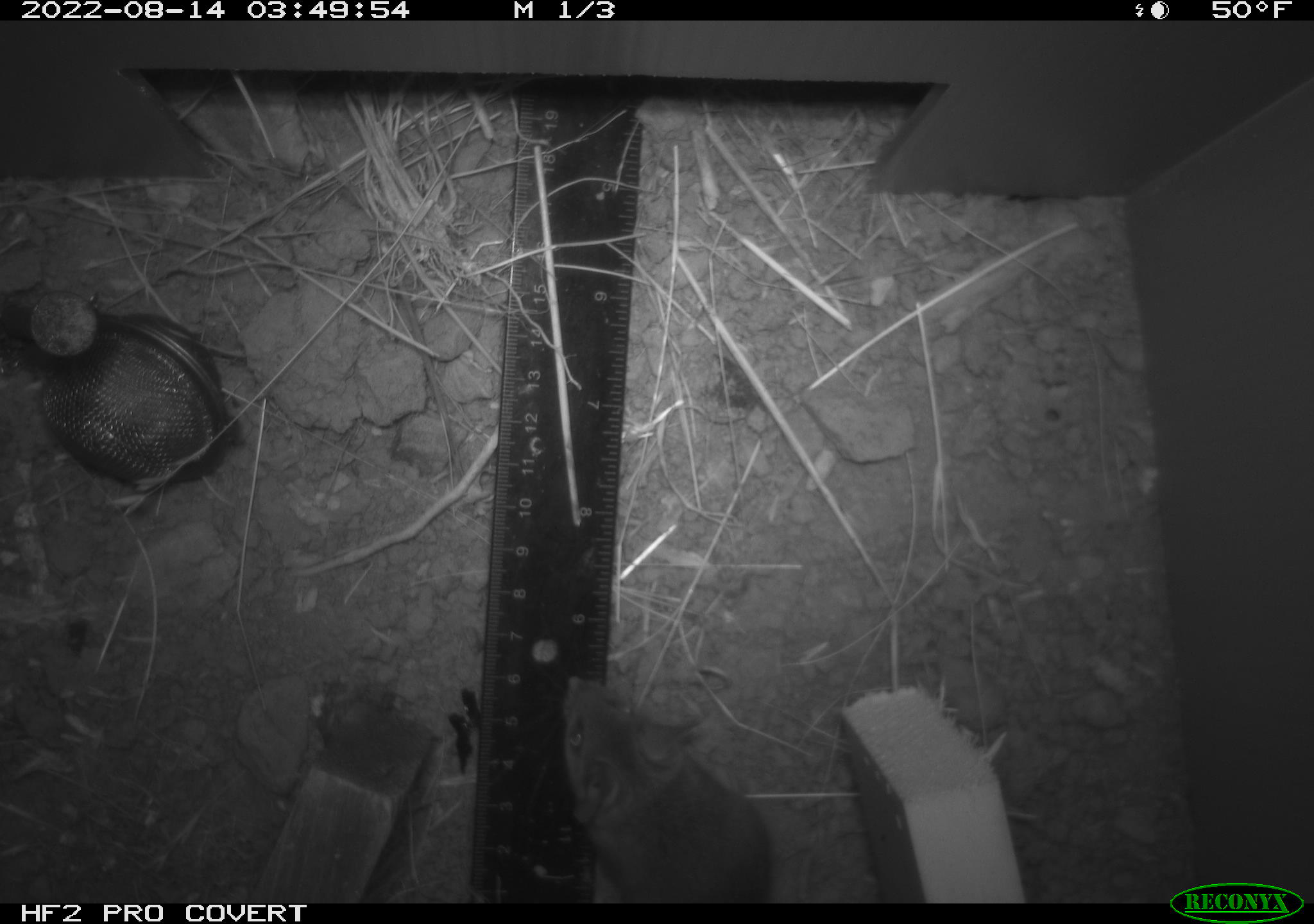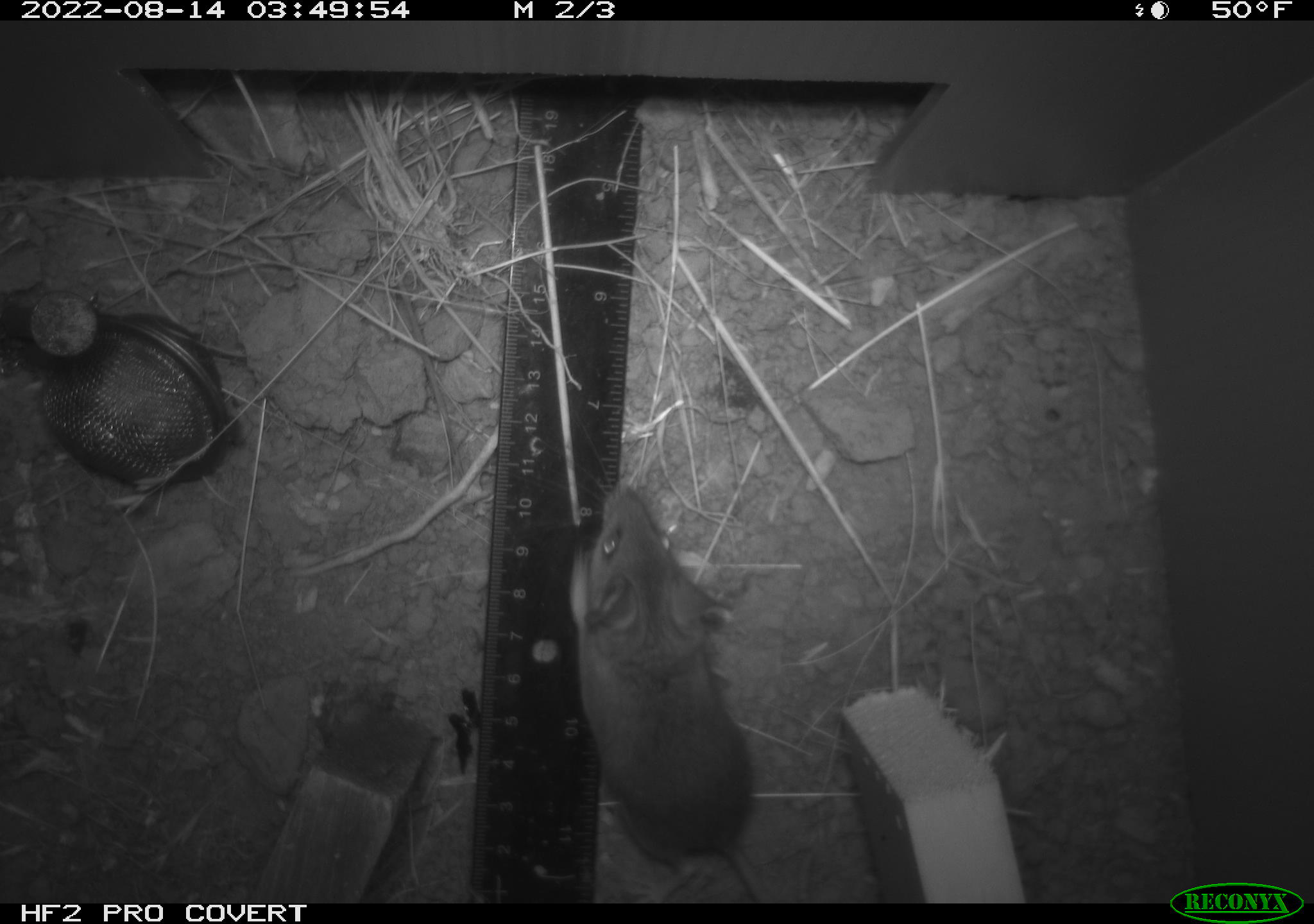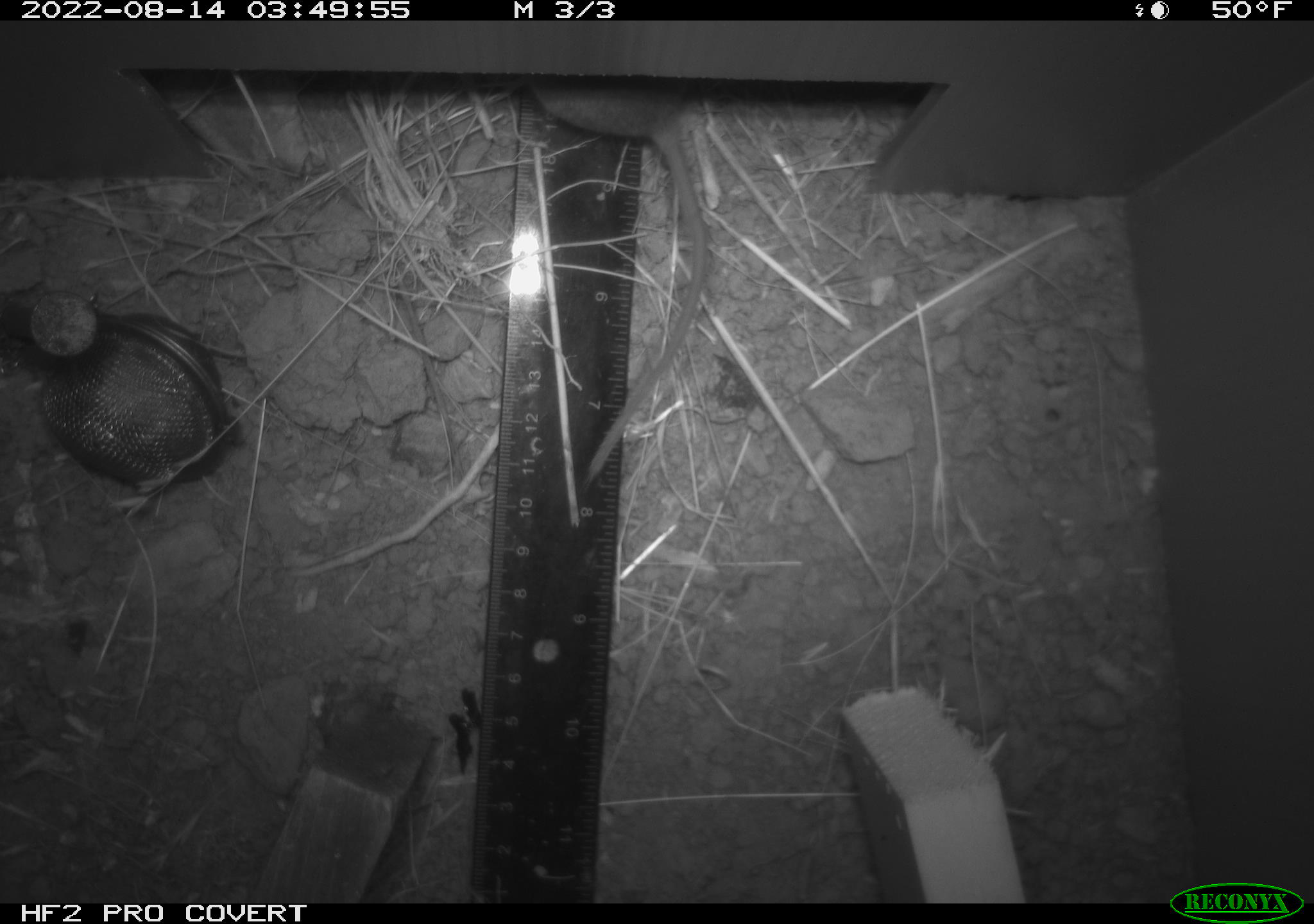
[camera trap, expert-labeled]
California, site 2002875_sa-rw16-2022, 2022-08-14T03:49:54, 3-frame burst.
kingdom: Animalia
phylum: Chordata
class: Mammalia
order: Rodentia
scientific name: Rodentia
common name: mouse species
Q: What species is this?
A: Mouse species (Rodentia).